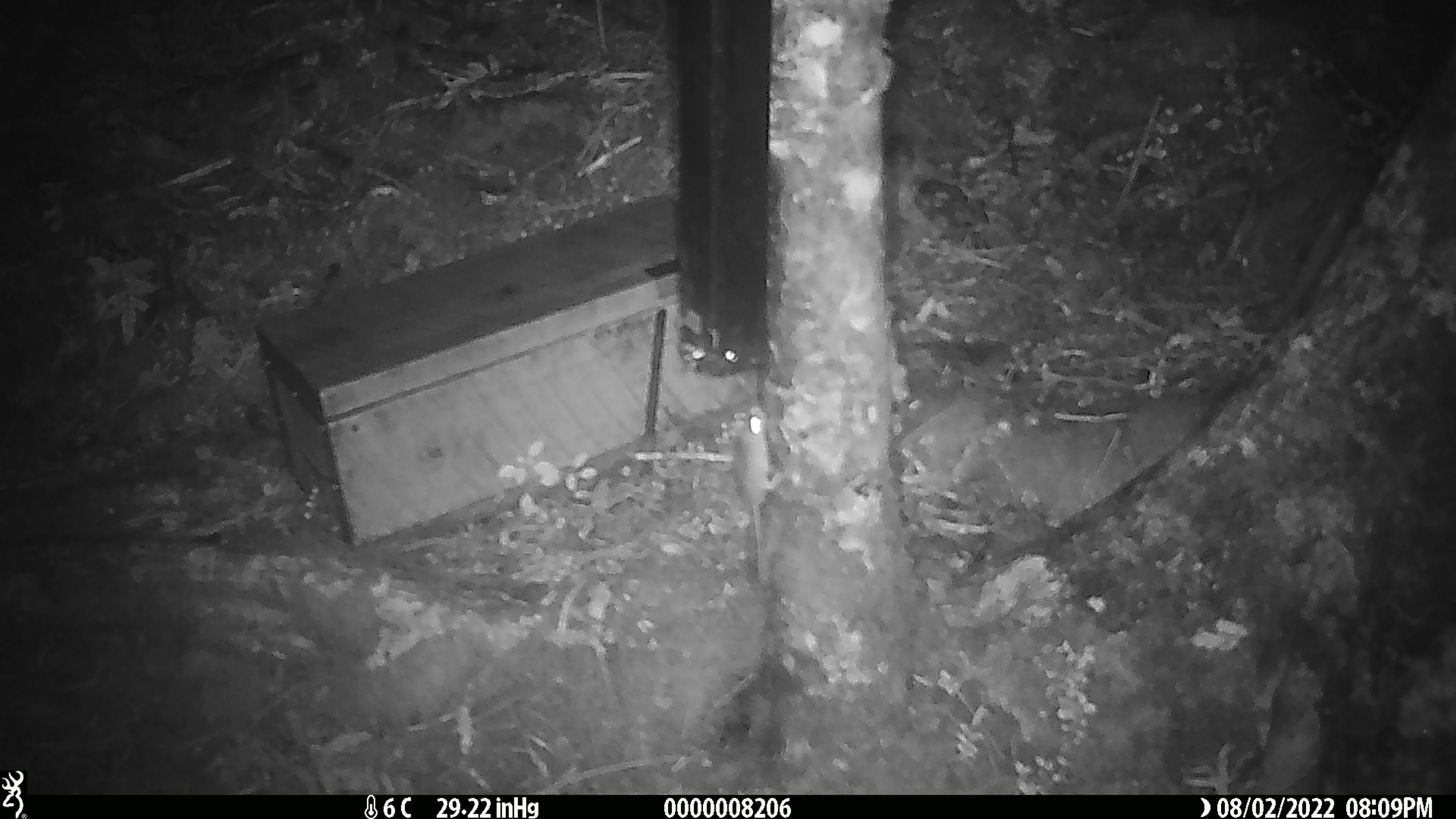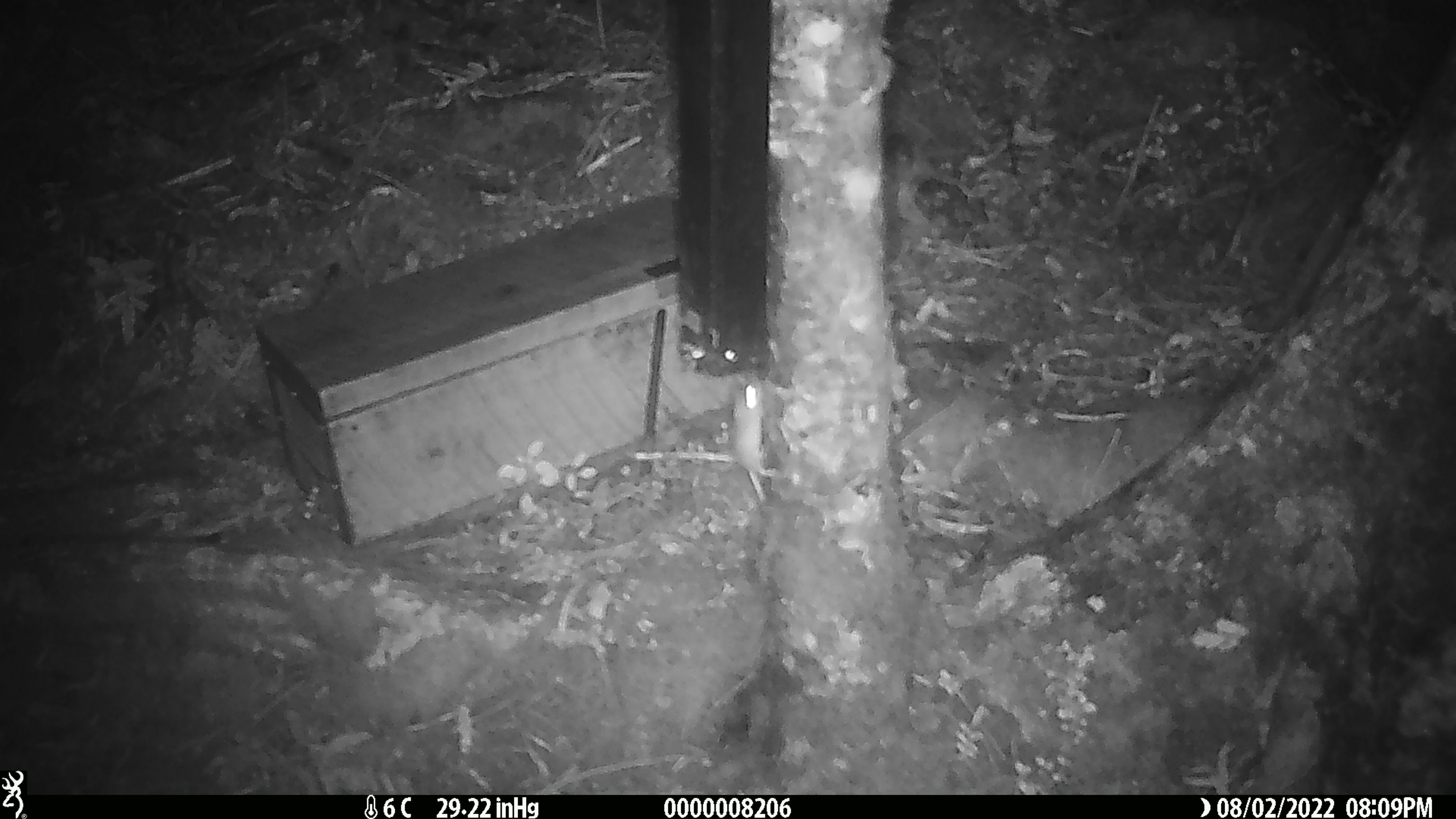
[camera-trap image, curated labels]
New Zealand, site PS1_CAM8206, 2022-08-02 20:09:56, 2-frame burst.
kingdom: Animalia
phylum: Chordata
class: Mammalia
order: Rodentia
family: Muridae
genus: Mus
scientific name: Mus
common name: mouse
Mouse (Mus).